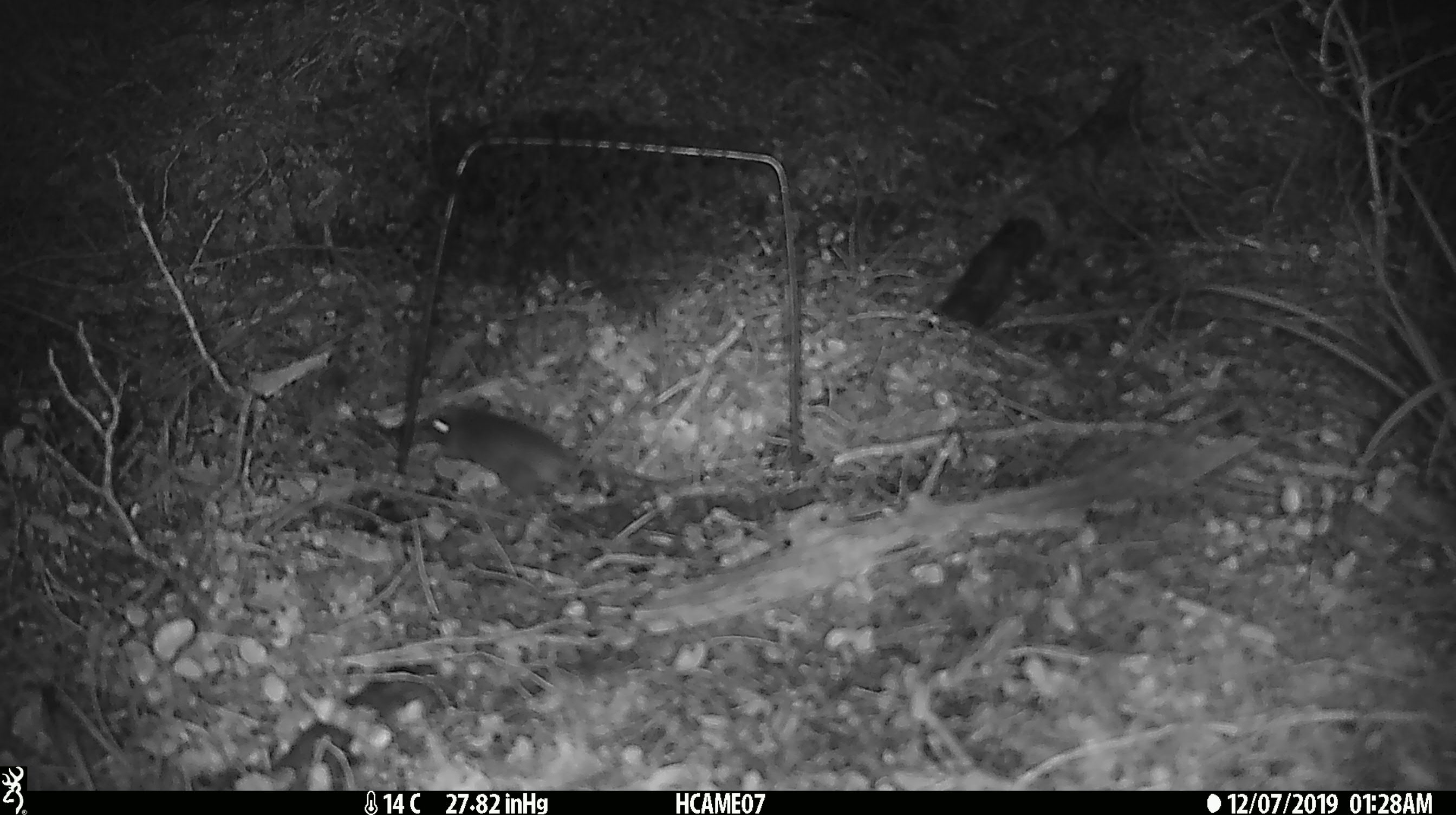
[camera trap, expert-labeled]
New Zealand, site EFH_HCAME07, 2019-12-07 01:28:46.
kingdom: Animalia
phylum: Chordata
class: Mammalia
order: Rodentia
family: Muridae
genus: Mus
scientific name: Mus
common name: mouse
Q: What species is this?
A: Mouse (Mus).